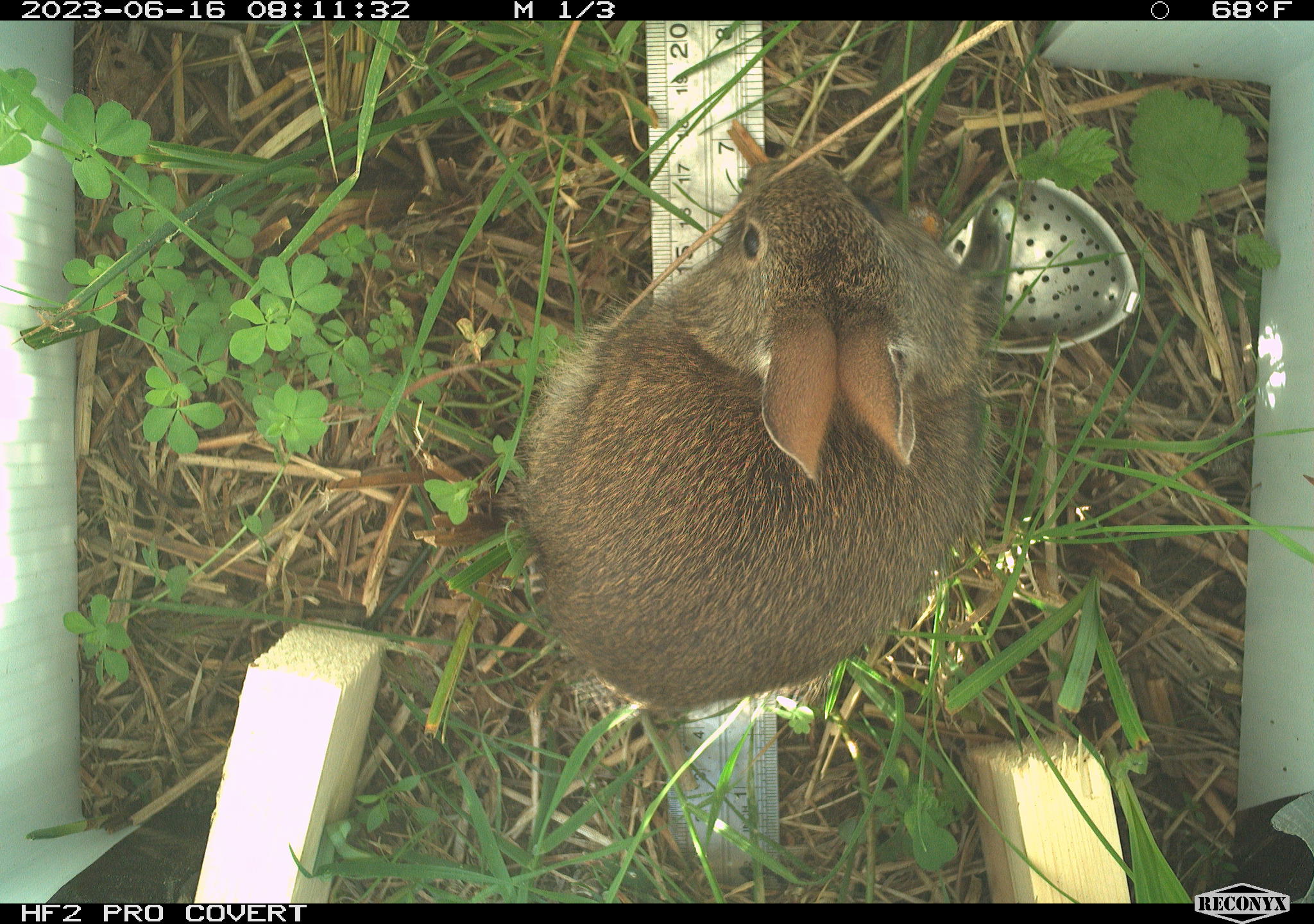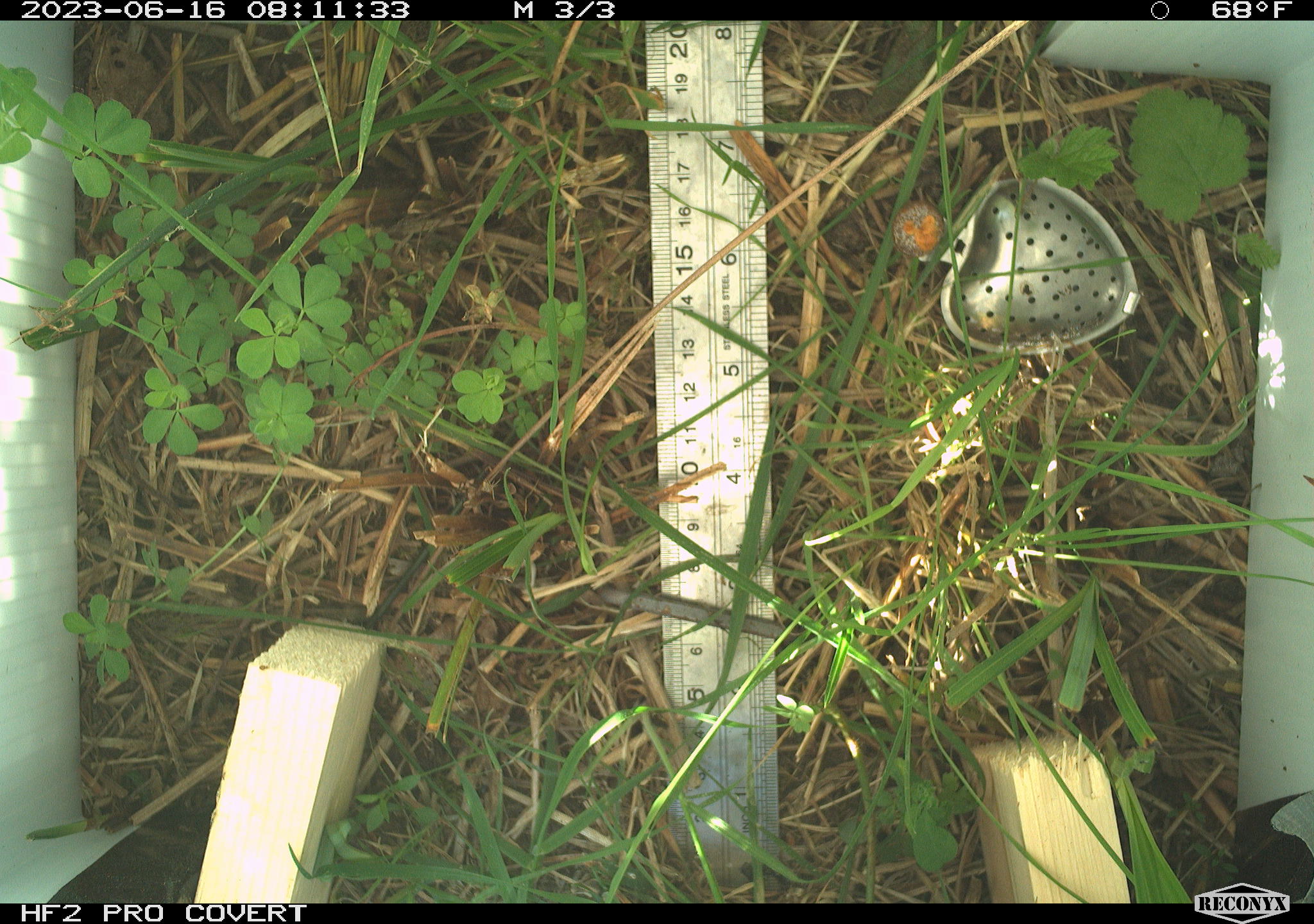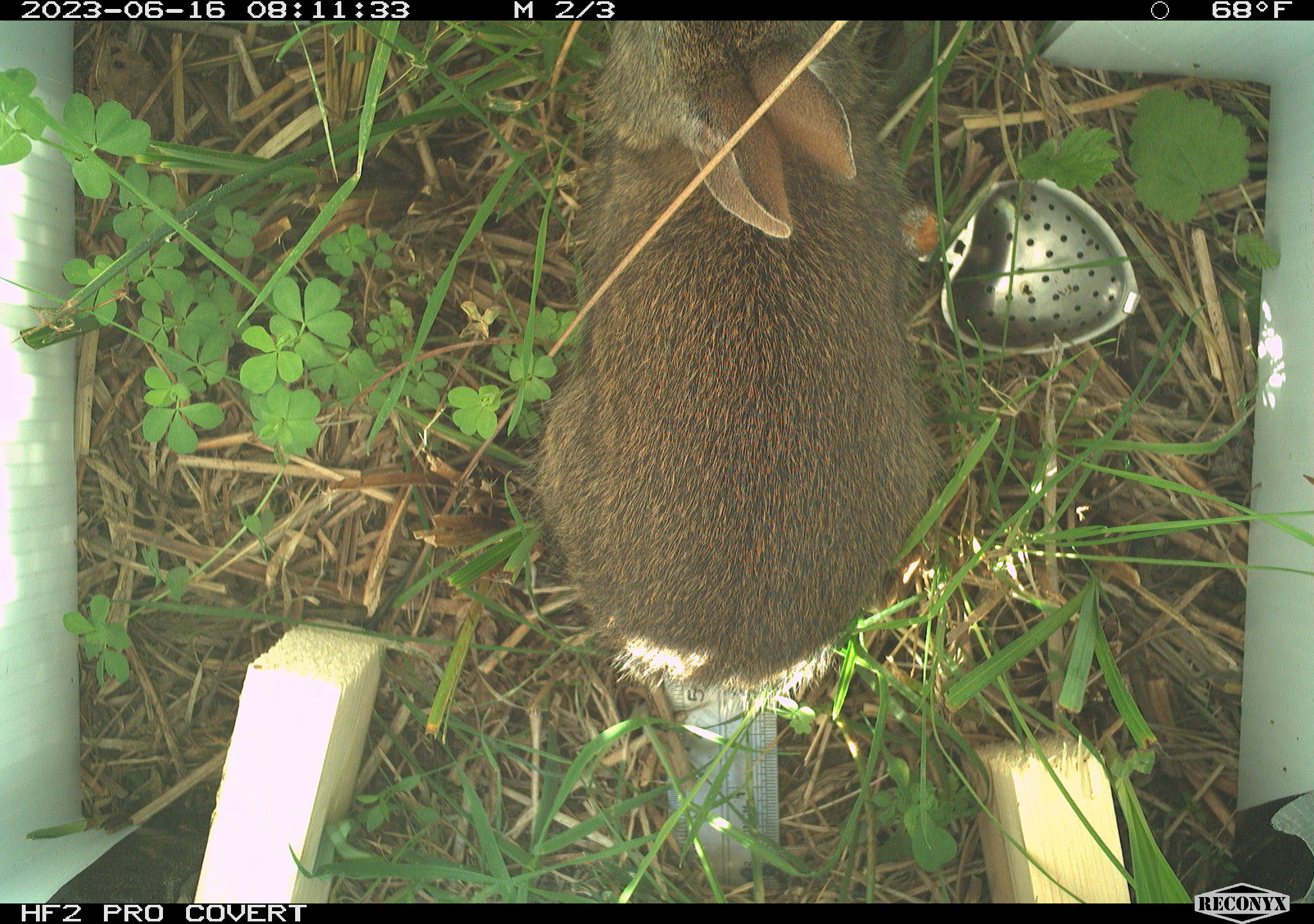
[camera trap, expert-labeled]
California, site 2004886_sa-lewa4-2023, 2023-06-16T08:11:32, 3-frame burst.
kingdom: Animalia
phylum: Chordata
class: Mammalia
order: Lagomorpha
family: Leporidae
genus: Sylvilagus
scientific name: Sylvilagus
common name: cottontail rabbits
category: sylvilagus species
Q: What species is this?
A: Sylvilagus species (cottontail rabbits) (Sylvilagus).